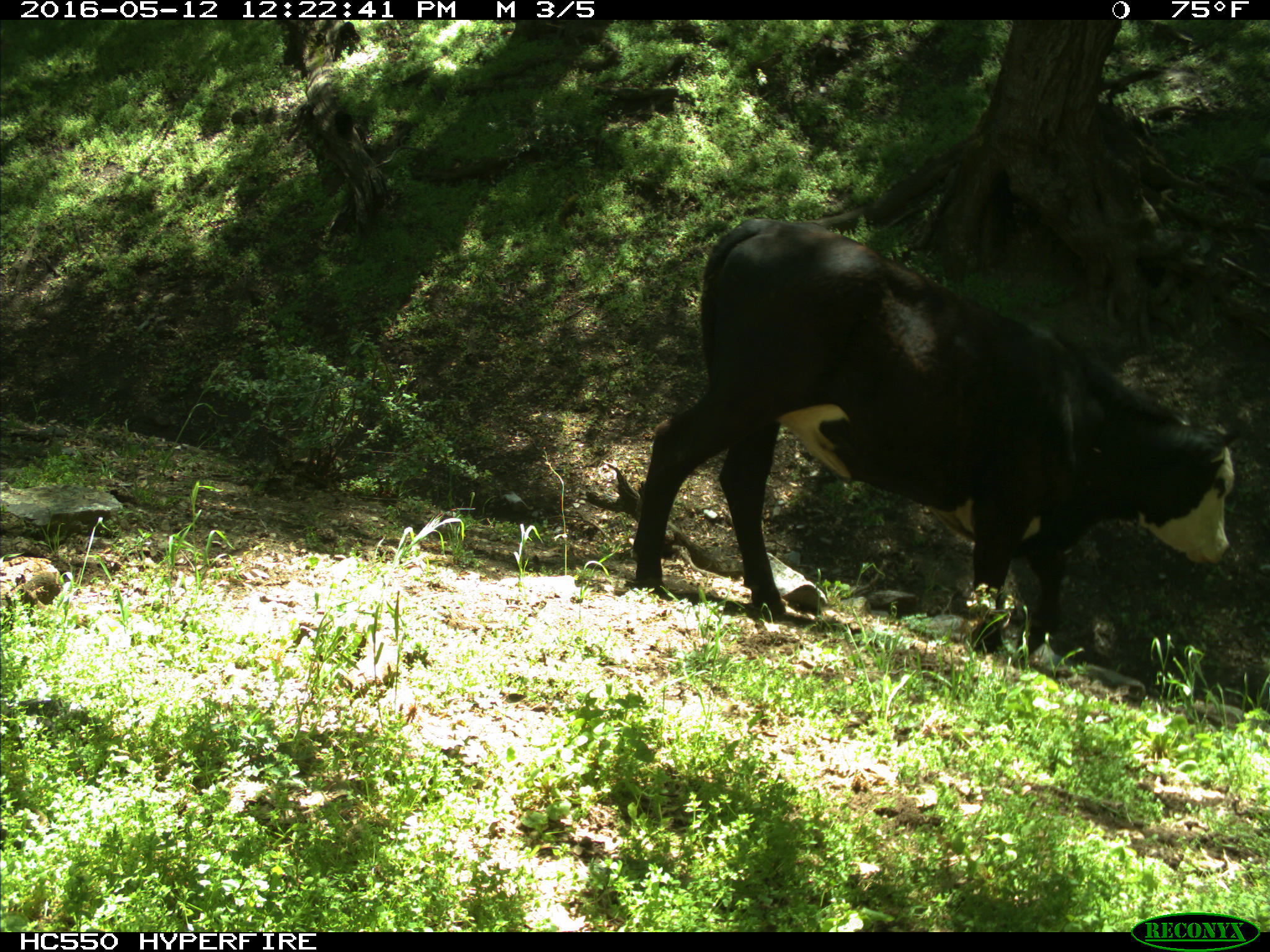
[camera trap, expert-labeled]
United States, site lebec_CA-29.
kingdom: Animalia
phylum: Chordata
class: Mammalia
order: Artiodactyla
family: Bovidae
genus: Bos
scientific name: Bos taurus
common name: domestic cow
Bos taurus (domestic cow).